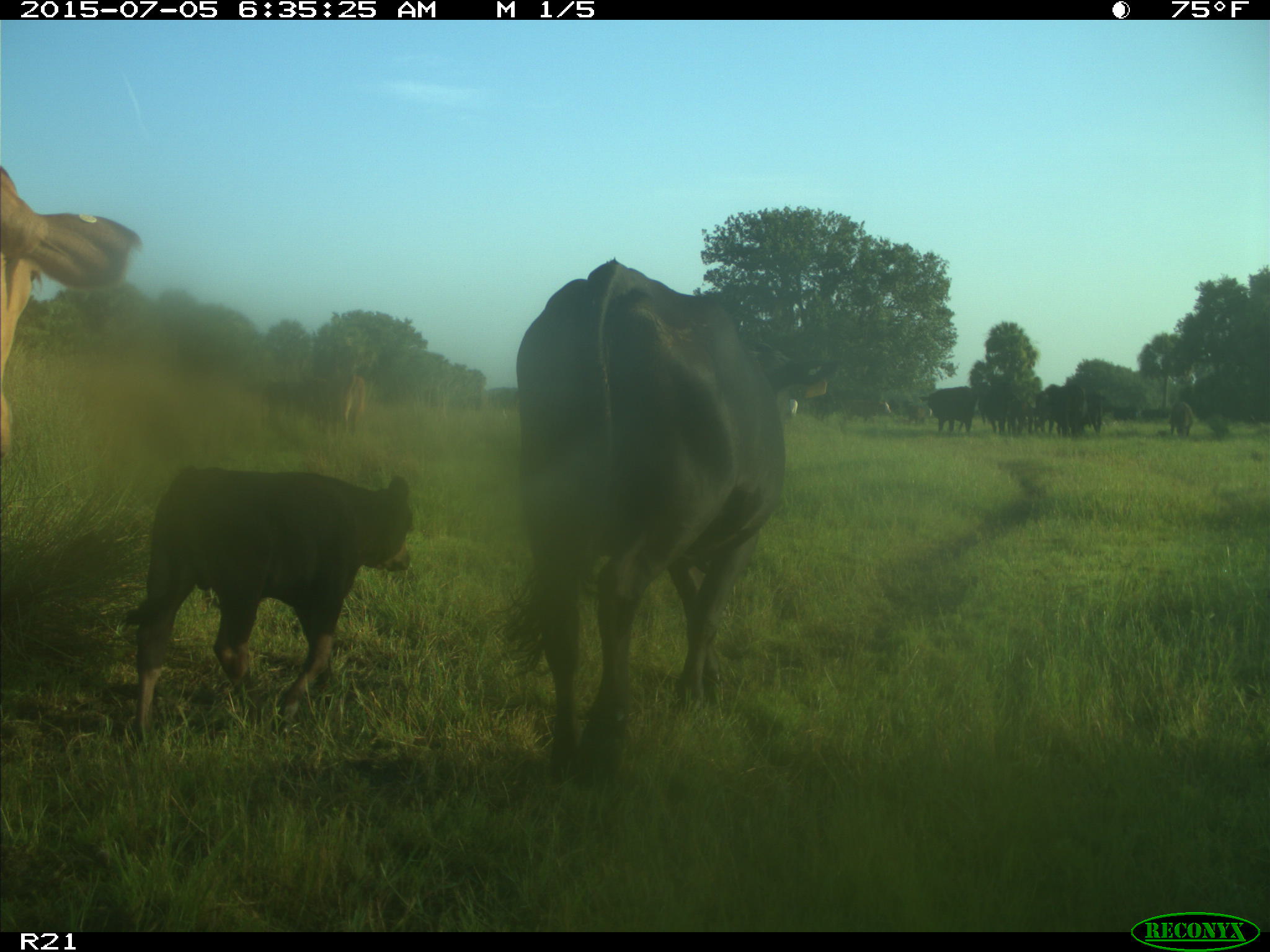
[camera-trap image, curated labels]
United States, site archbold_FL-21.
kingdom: Animalia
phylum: Chordata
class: Mammalia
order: Artiodactyla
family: Bovidae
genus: Bos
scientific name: Bos taurus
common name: domestic cow